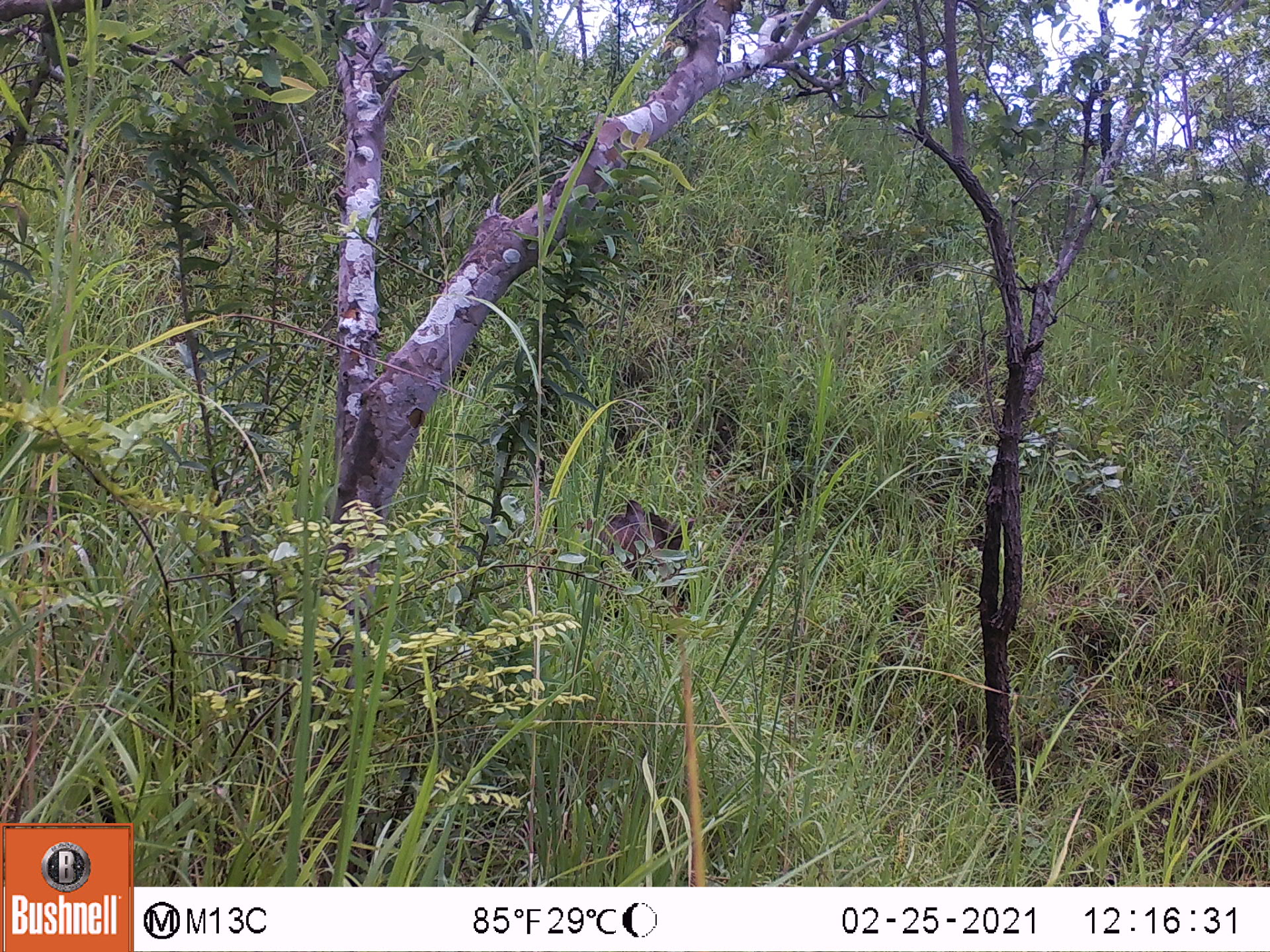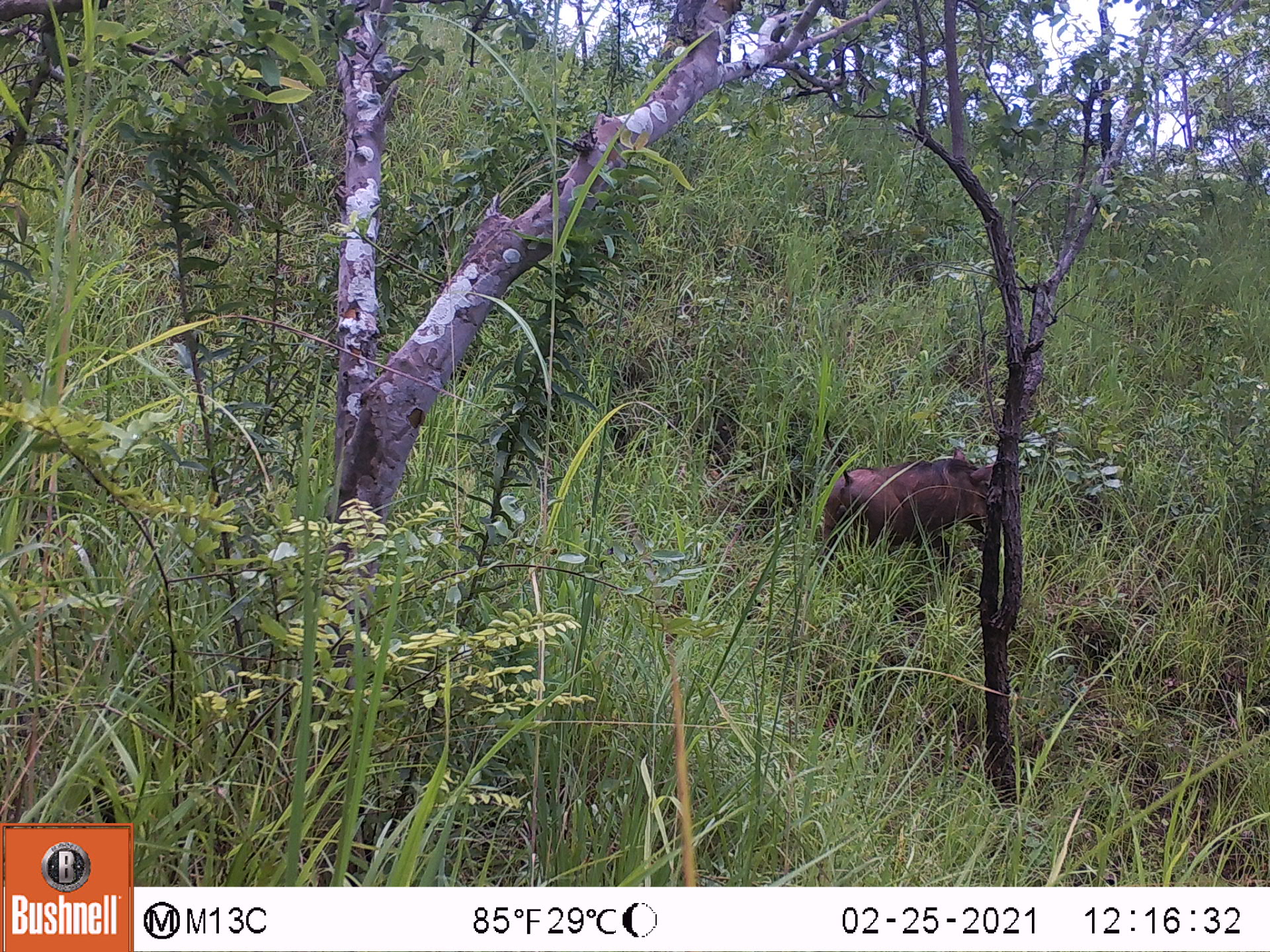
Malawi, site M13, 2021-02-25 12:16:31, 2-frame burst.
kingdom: Animalia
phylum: Chordata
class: Mammalia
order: Artiodactyla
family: Suidae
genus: Phacochoerus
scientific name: Phacochoerus africanus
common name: common warthog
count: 1